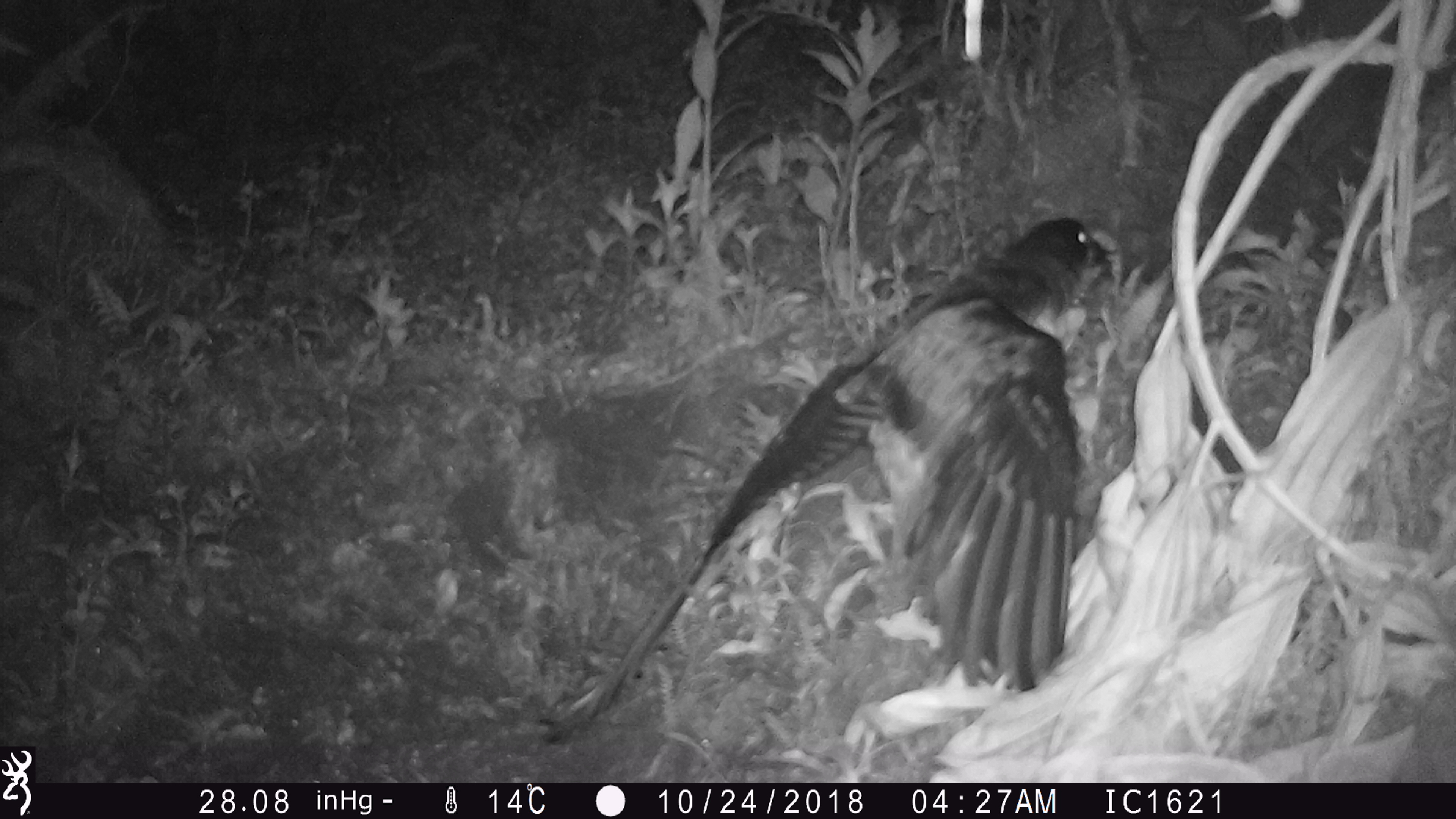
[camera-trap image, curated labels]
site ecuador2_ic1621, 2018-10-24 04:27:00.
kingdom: Animalia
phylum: Chordata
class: Aves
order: Procellariiformes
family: Procellariidae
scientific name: Procellariidae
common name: petrel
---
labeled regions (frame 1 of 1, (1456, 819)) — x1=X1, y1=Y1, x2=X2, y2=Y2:
petrel: x1=532, y1=211, x2=1119, y2=757